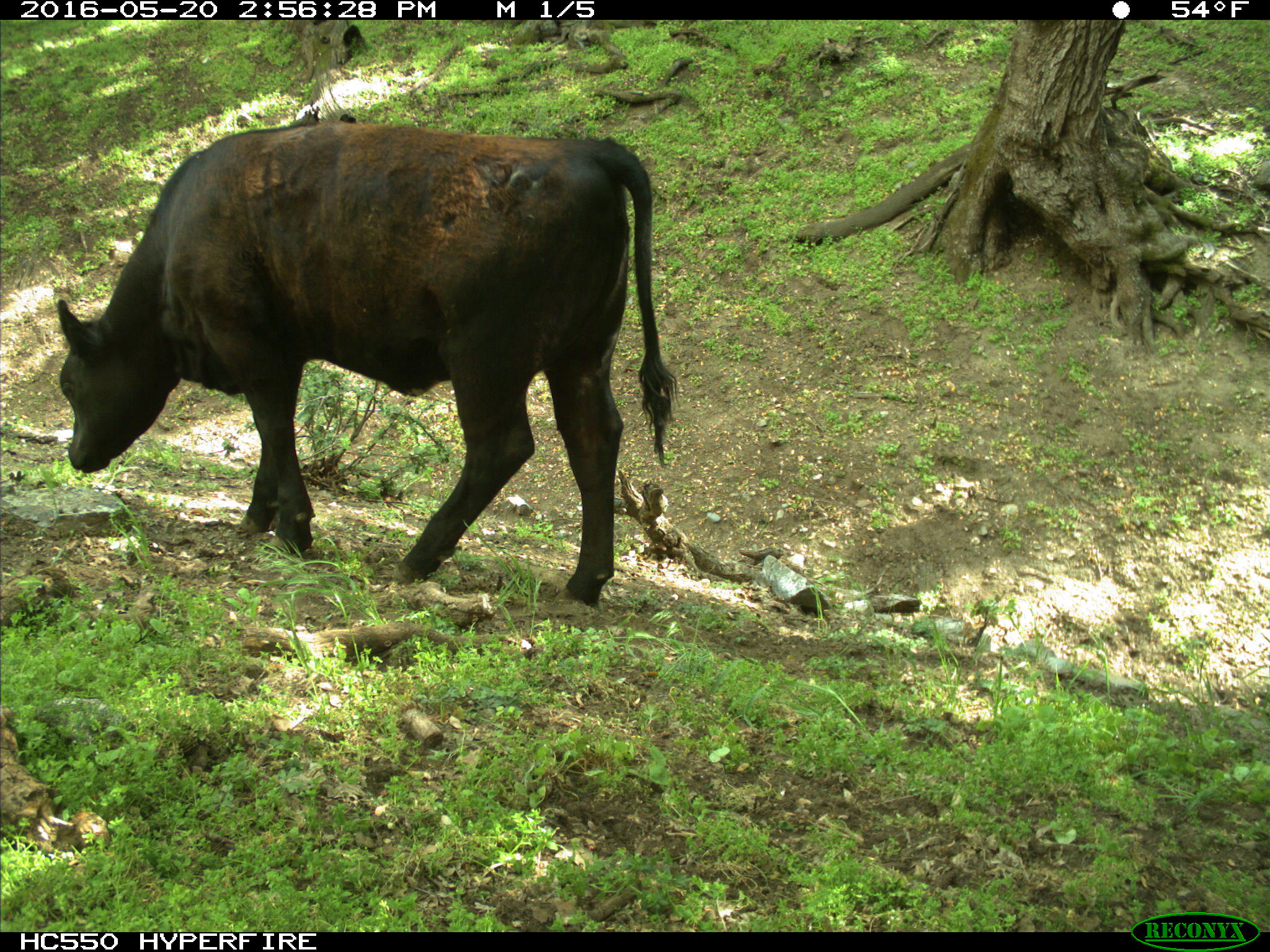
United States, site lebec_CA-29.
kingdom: Animalia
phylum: Chordata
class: Mammalia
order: Artiodactyla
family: Bovidae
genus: Bos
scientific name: Bos taurus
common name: domestic cow